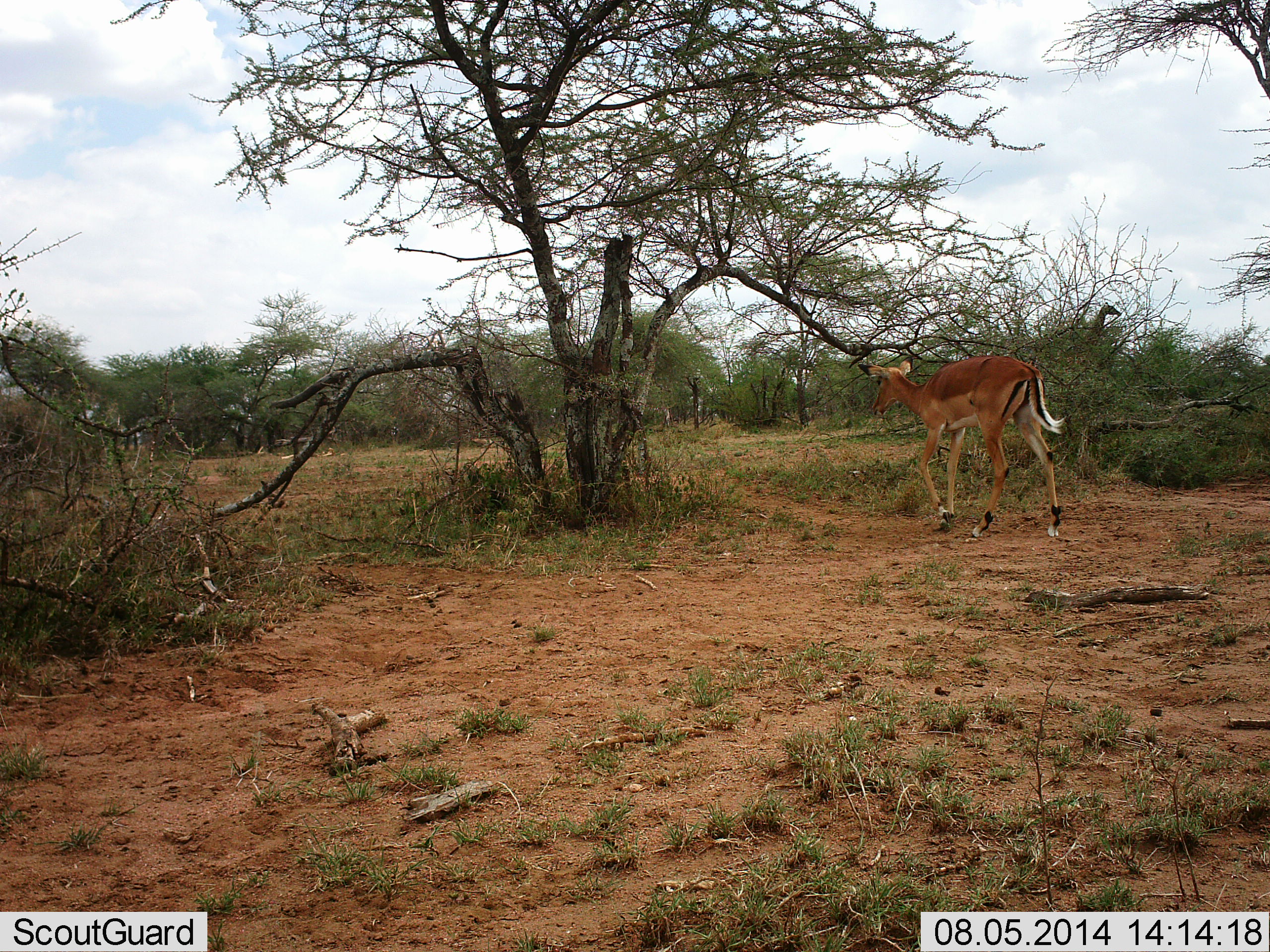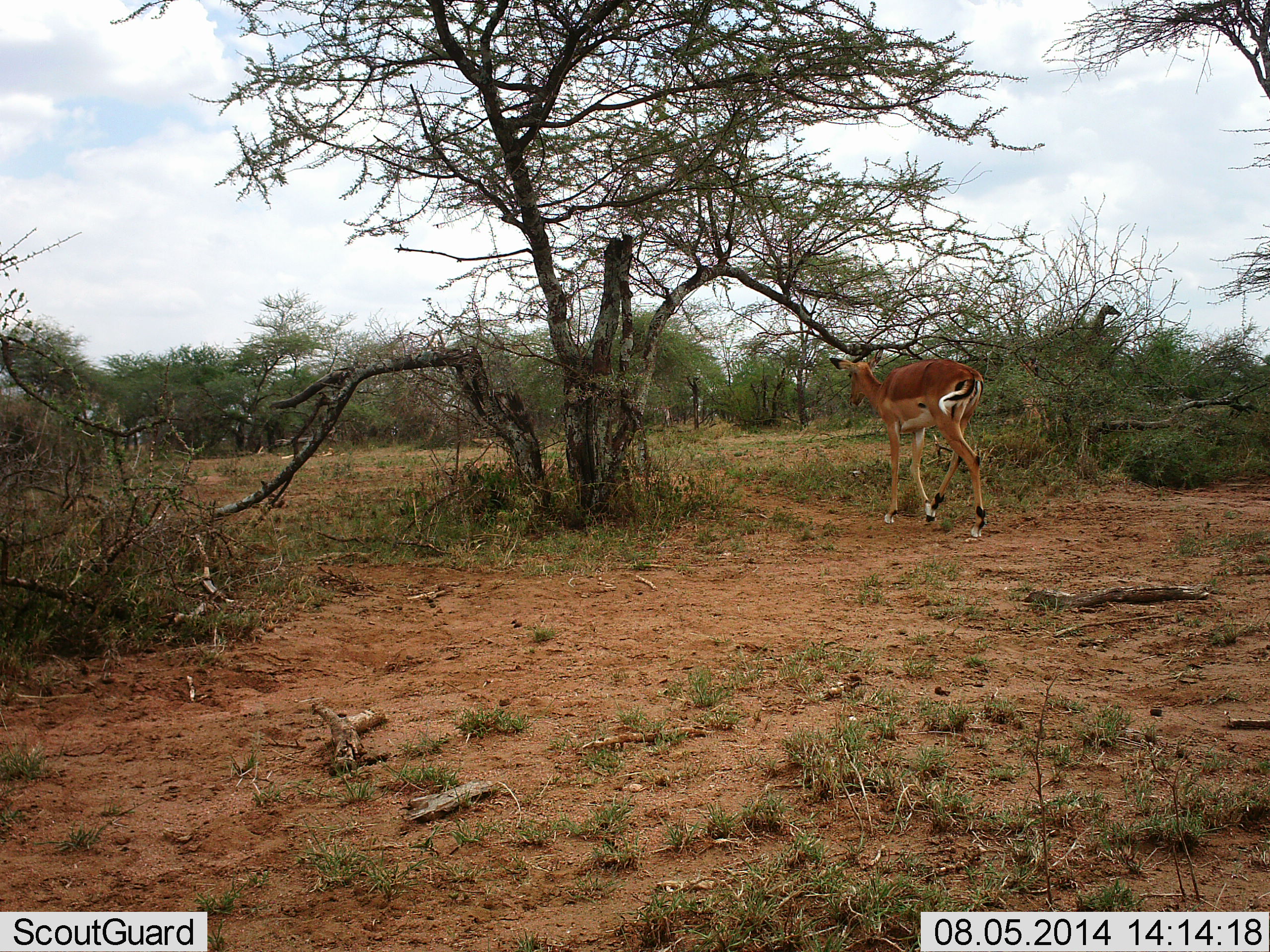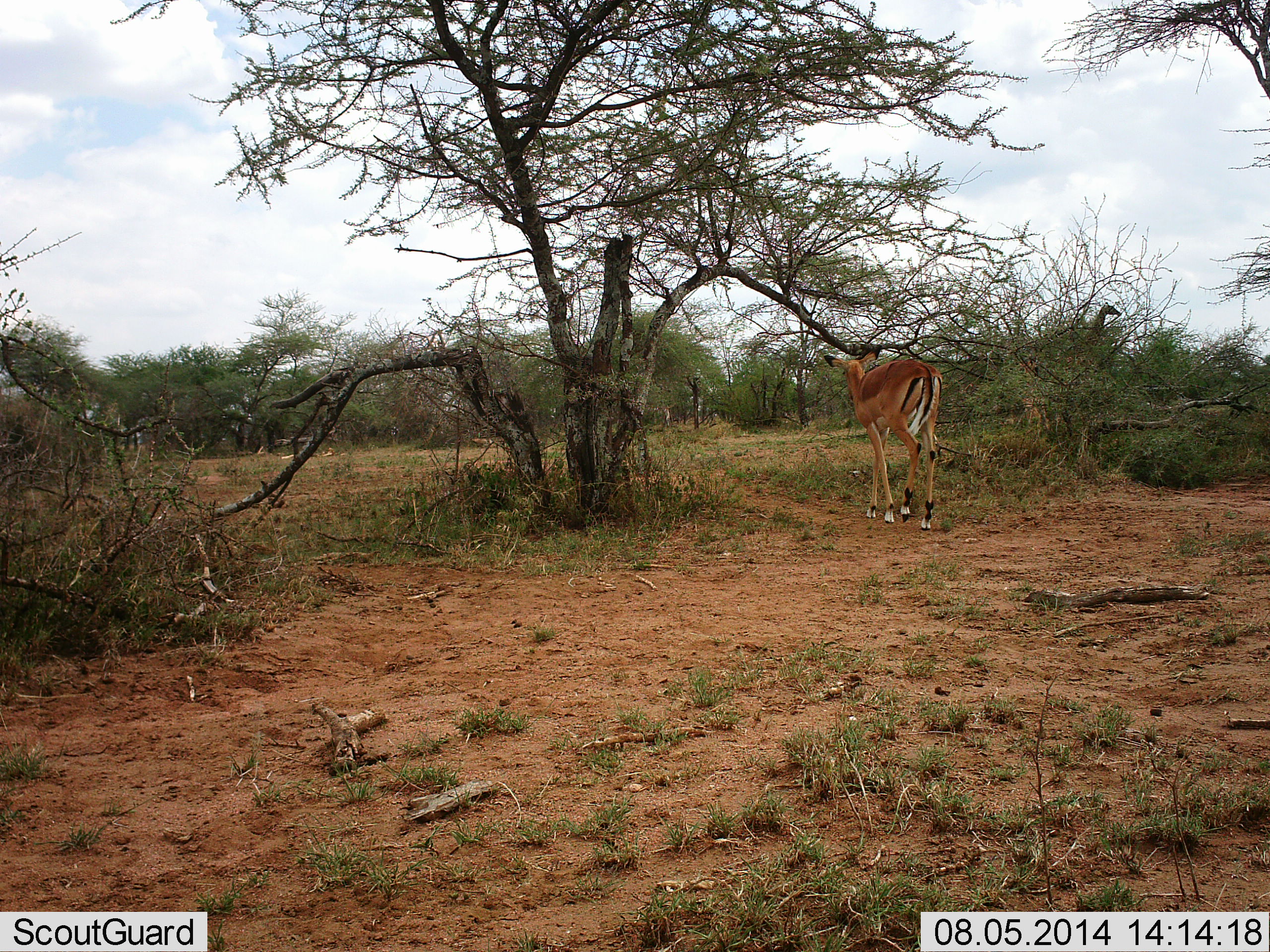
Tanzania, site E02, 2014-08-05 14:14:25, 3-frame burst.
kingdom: Animalia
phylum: Chordata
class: Mammalia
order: Artiodactyla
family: Bovidae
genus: Aepyceros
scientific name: Aepyceros melampus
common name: impala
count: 1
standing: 0%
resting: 0%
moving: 100%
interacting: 0%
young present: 0%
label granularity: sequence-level